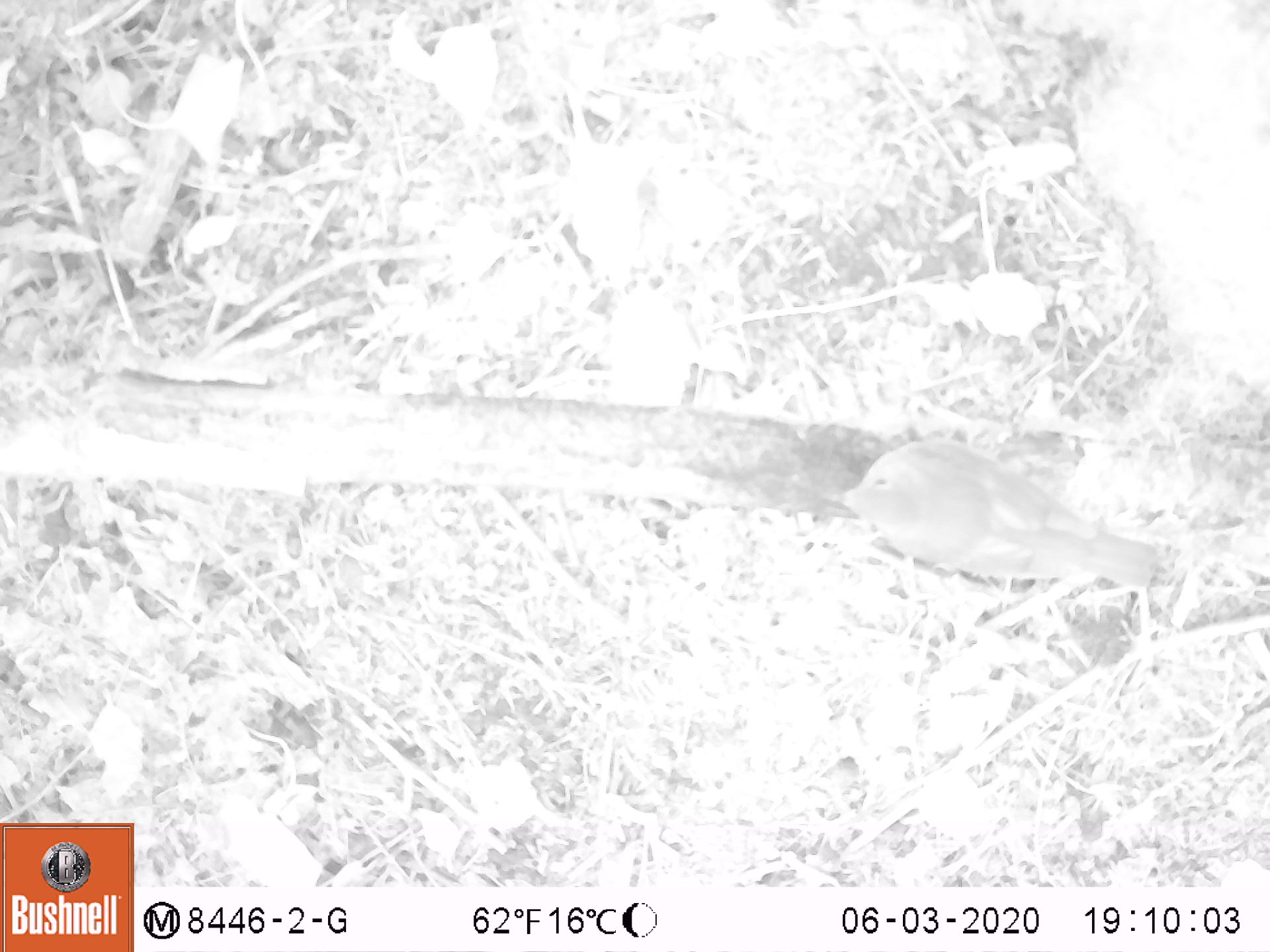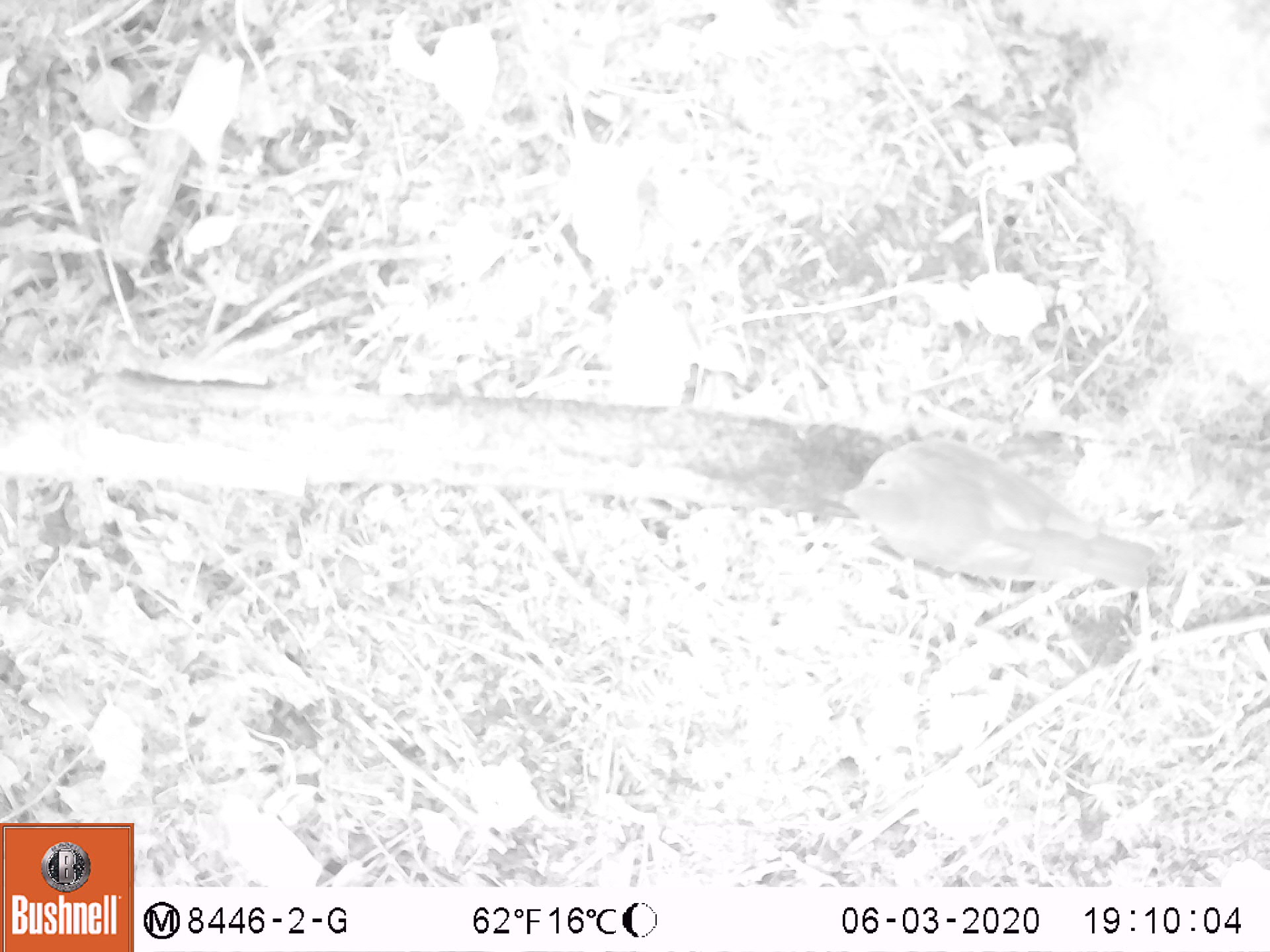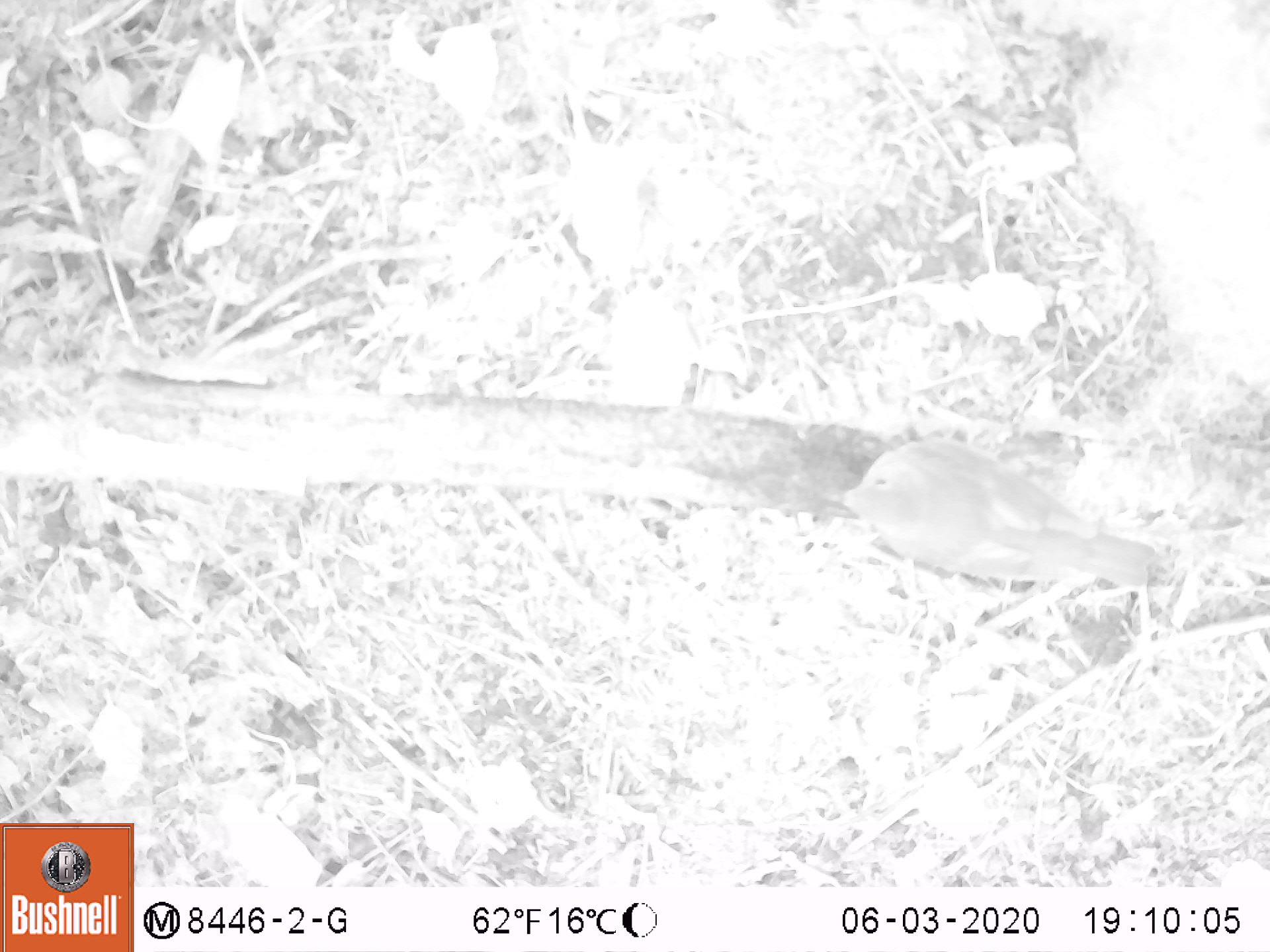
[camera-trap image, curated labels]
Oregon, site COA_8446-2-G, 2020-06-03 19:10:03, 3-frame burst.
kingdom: Animalia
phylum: Chordata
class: Aves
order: Passeriformes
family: Turdidae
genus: Catharus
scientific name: Catharus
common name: brown thrushes and nightingale-thrushes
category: catharus species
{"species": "catharus species (brown thrushes and nightingale-thrushes) (Catharus)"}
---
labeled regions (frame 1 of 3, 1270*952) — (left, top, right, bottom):
catharus species: (808, 431, 1171, 613)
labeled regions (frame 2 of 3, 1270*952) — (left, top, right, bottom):
catharus species: (810, 425, 1178, 602)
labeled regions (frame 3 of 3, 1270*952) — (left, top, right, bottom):
catharus species: (807, 429, 1175, 603)